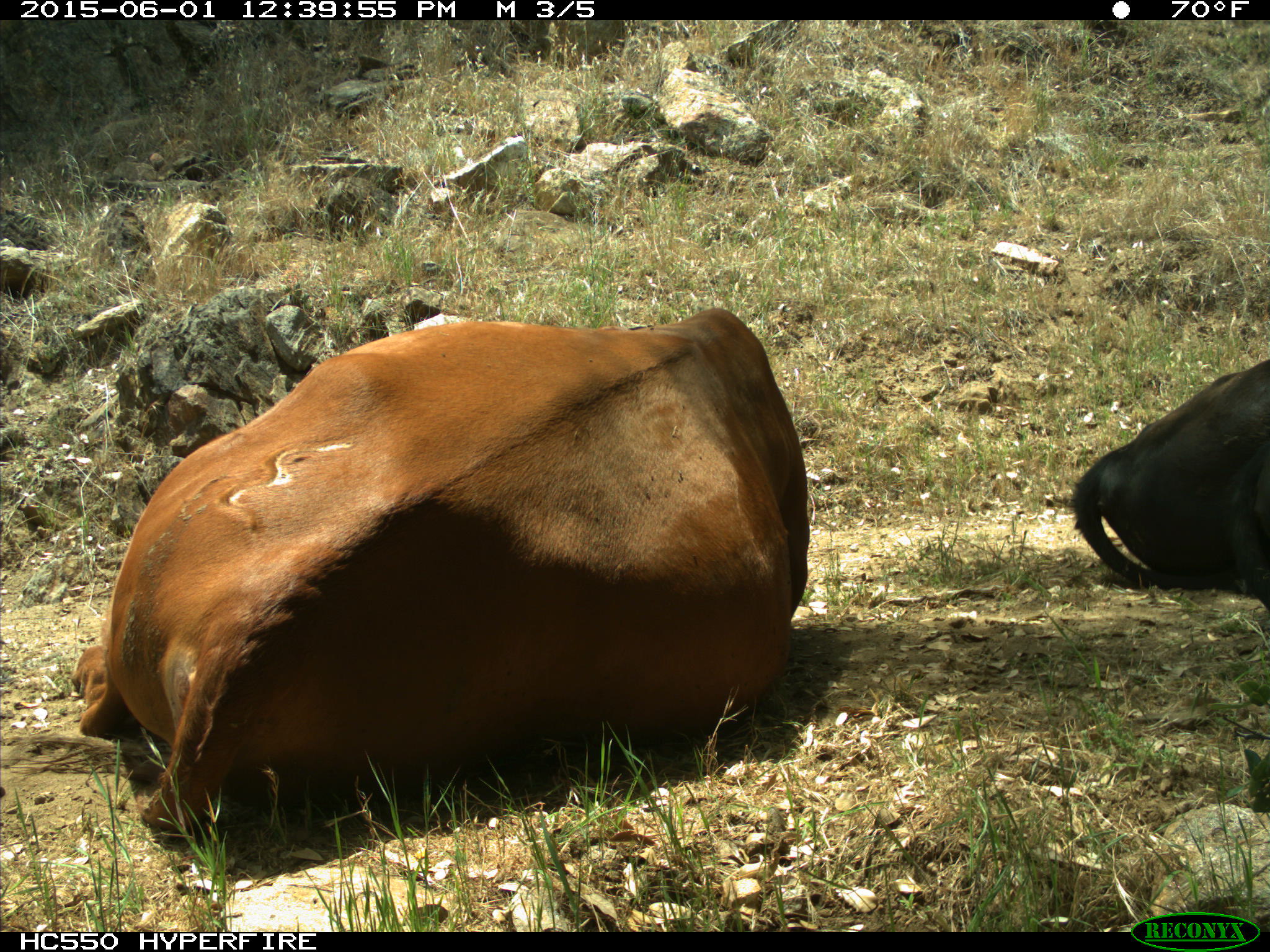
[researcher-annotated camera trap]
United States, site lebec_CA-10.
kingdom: Animalia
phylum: Chordata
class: Mammalia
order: Artiodactyla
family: Bovidae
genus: Bos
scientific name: Bos taurus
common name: domestic cow